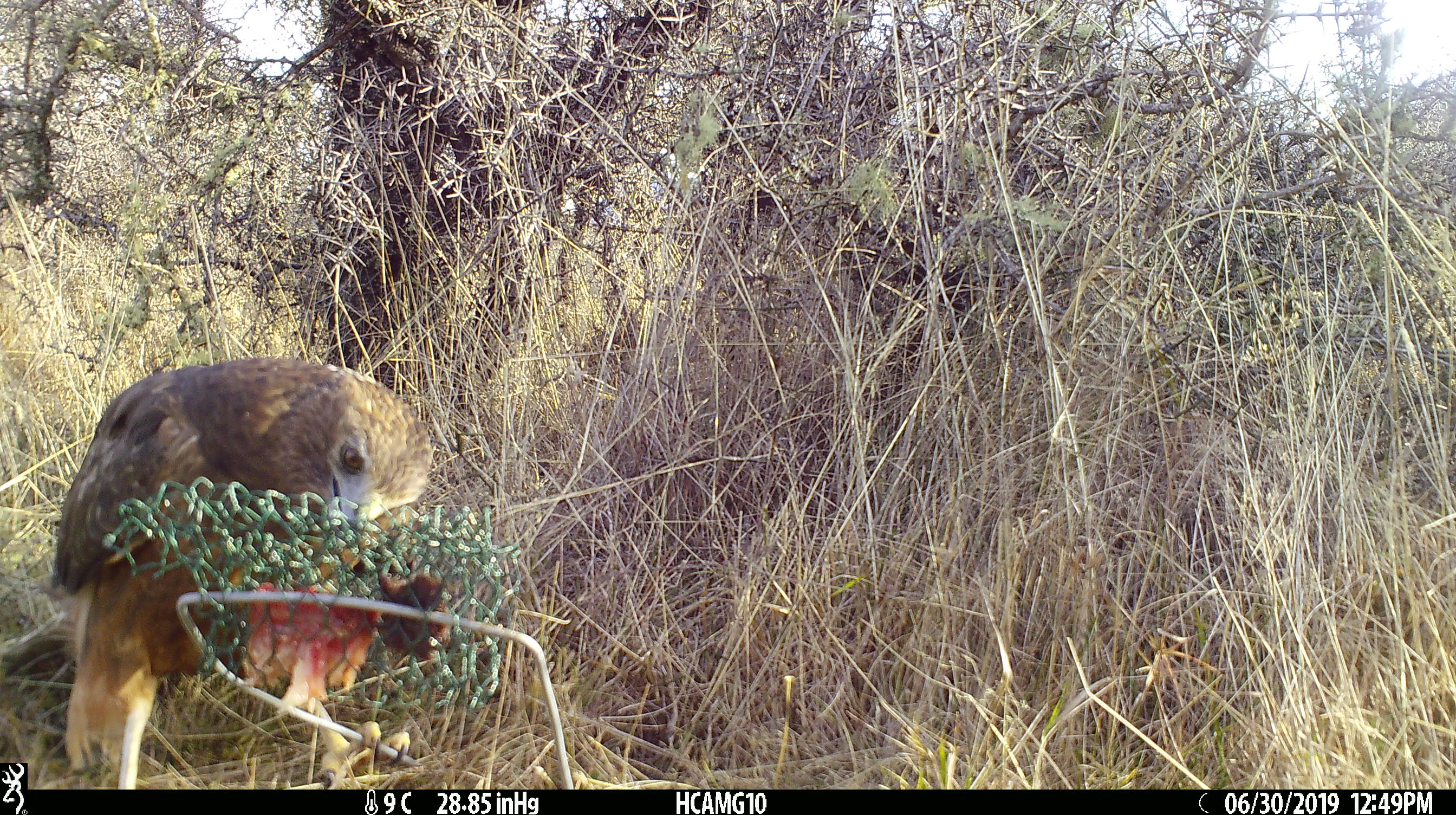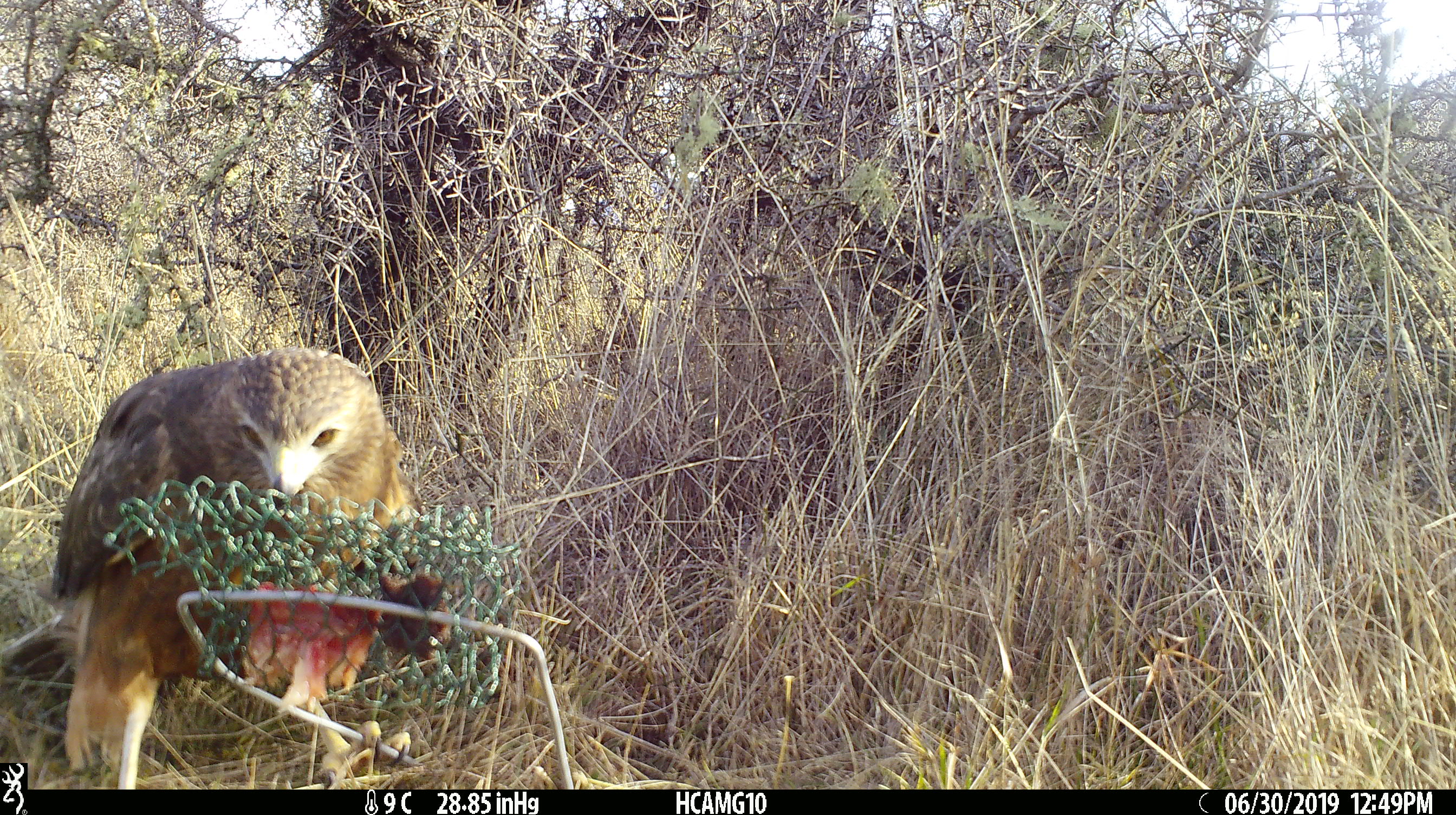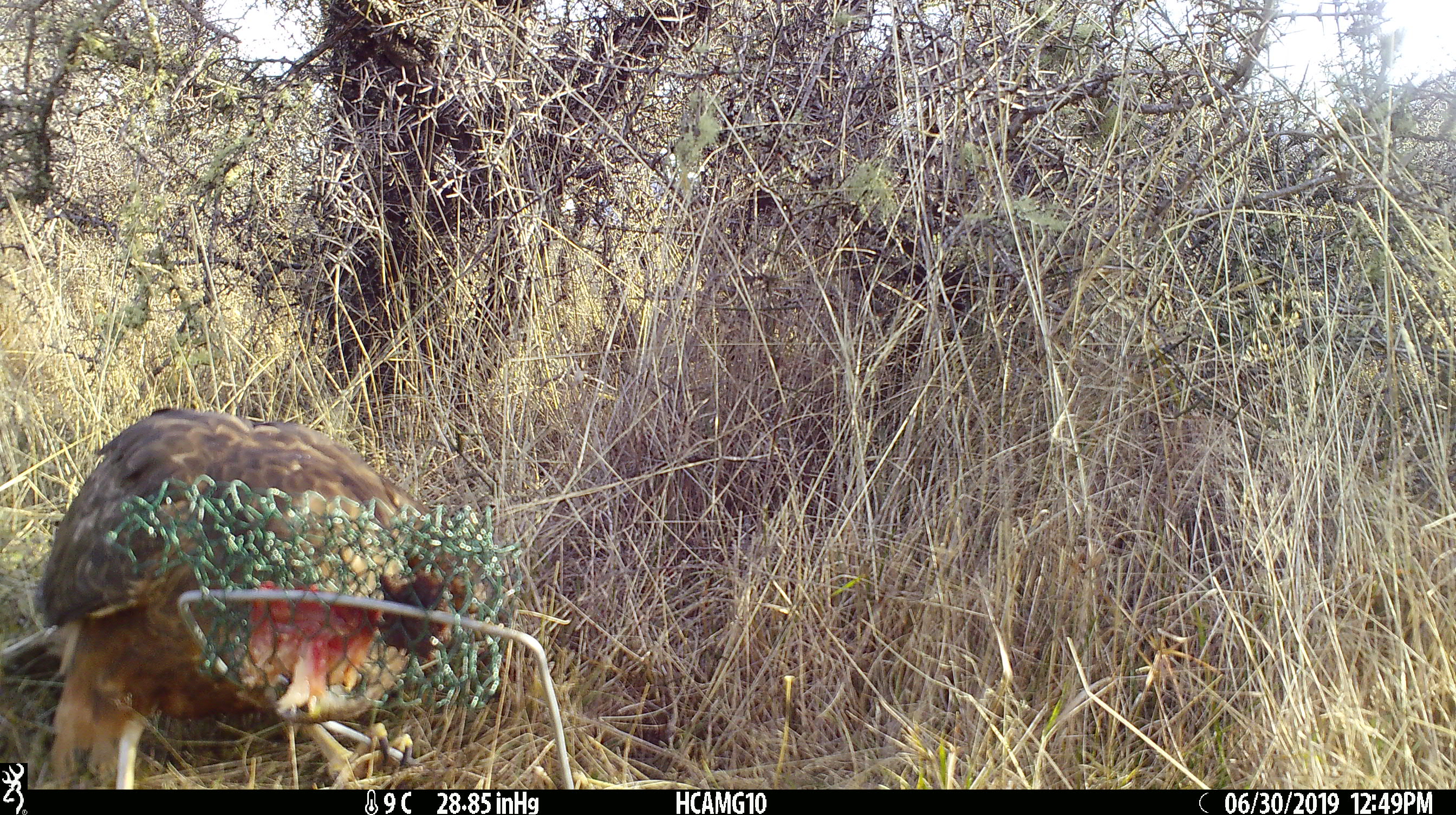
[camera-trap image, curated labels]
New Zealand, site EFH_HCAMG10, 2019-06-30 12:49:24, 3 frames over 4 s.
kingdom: Animalia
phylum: Chordata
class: Aves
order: Accipitriformes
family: Accipitridae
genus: Circus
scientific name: Circus approximans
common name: swamp harrier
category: harrier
Harrier (swamp harrier) (Circus approximans).